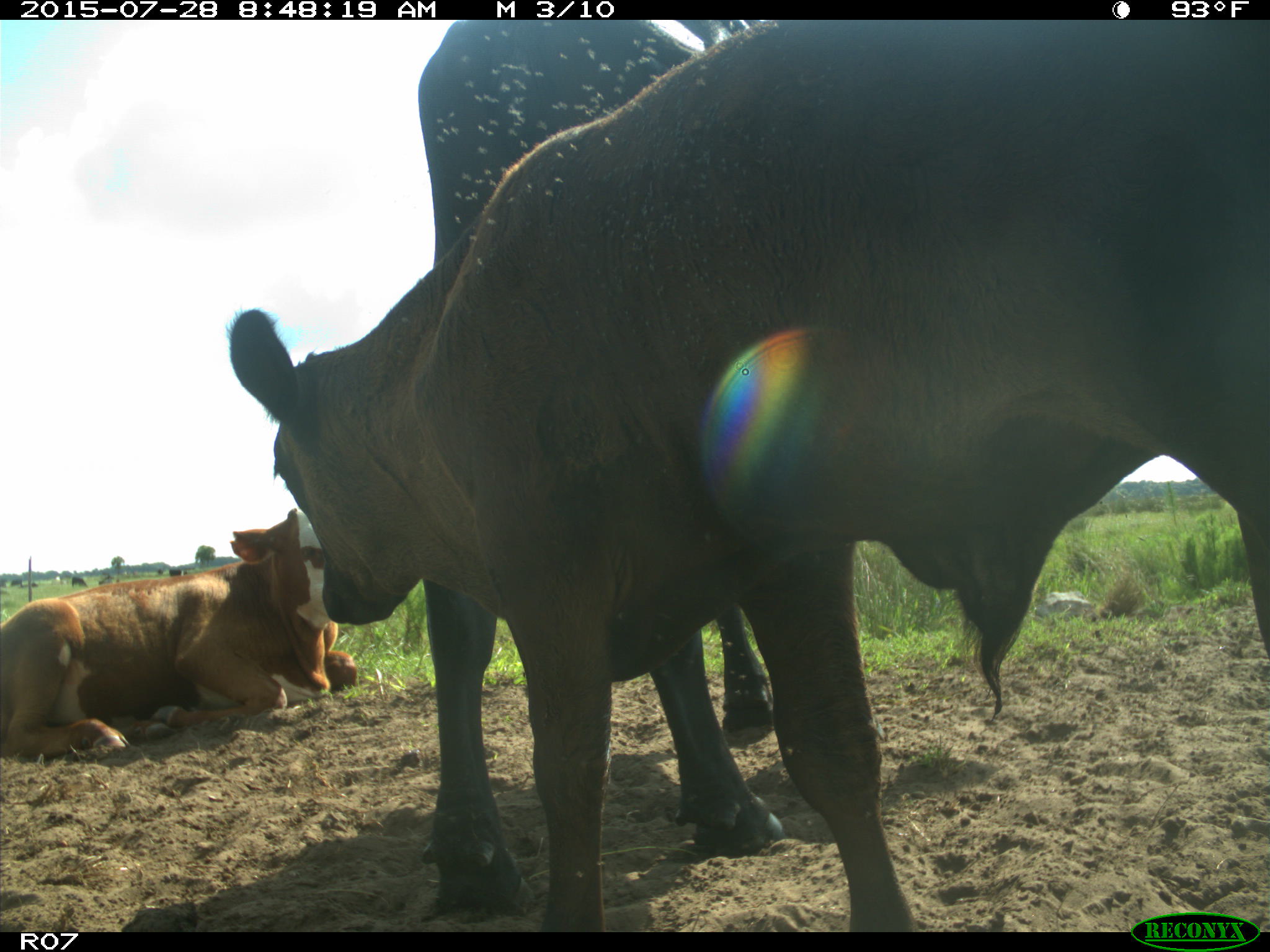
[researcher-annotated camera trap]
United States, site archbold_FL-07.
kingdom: Animalia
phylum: Chordata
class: Mammalia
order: Artiodactyla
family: Bovidae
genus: Bos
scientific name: Bos taurus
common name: domestic cow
Bos taurus (domestic cow).